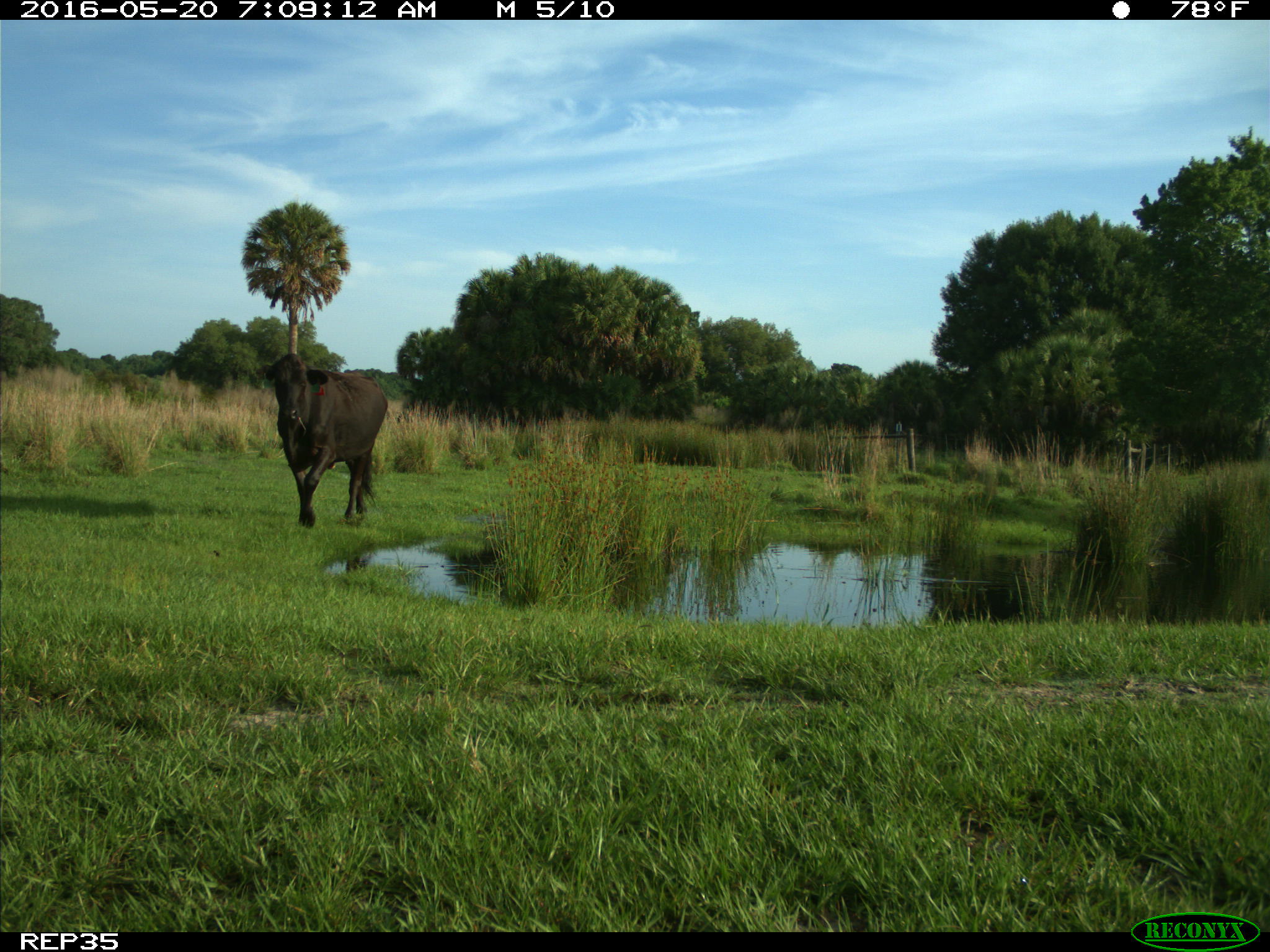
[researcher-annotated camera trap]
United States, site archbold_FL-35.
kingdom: Animalia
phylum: Chordata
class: Mammalia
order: Artiodactyla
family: Bovidae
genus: Bos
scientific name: Bos taurus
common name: domestic cow